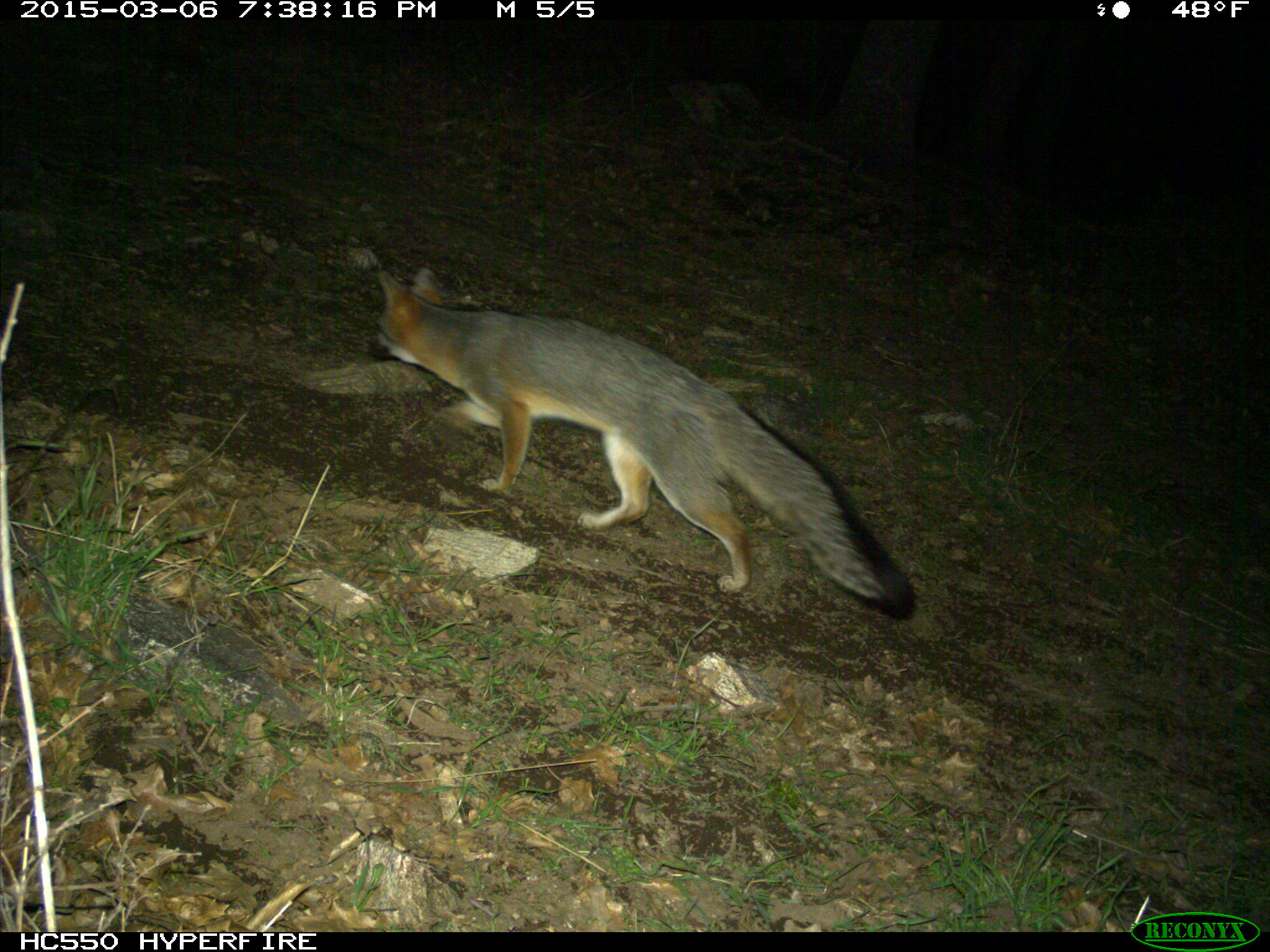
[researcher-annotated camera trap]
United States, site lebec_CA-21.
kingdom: Animalia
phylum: Chordata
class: Mammalia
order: Carnivora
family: Canidae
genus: Urocyon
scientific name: Urocyon cinereoargenteus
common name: gray fox